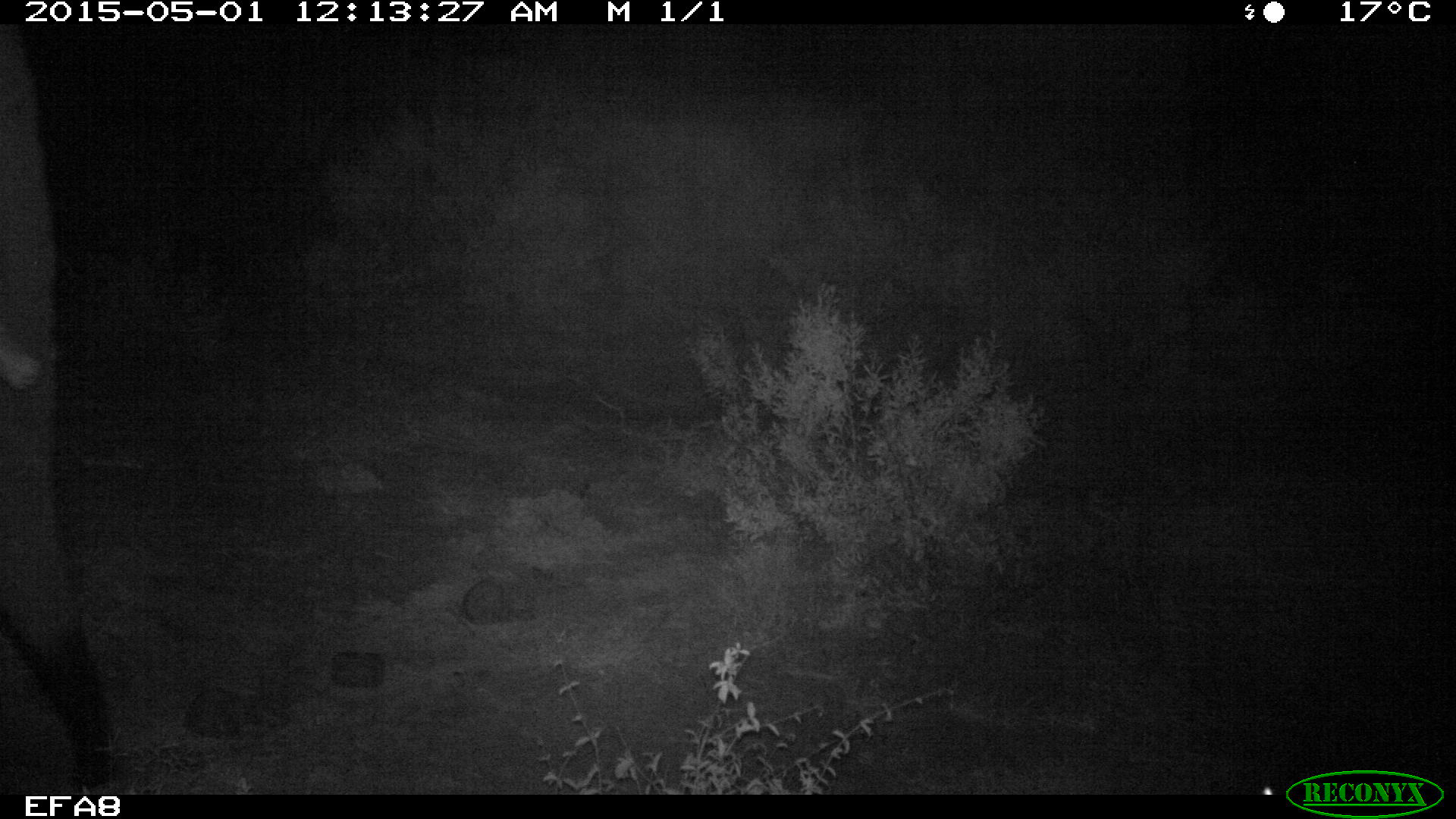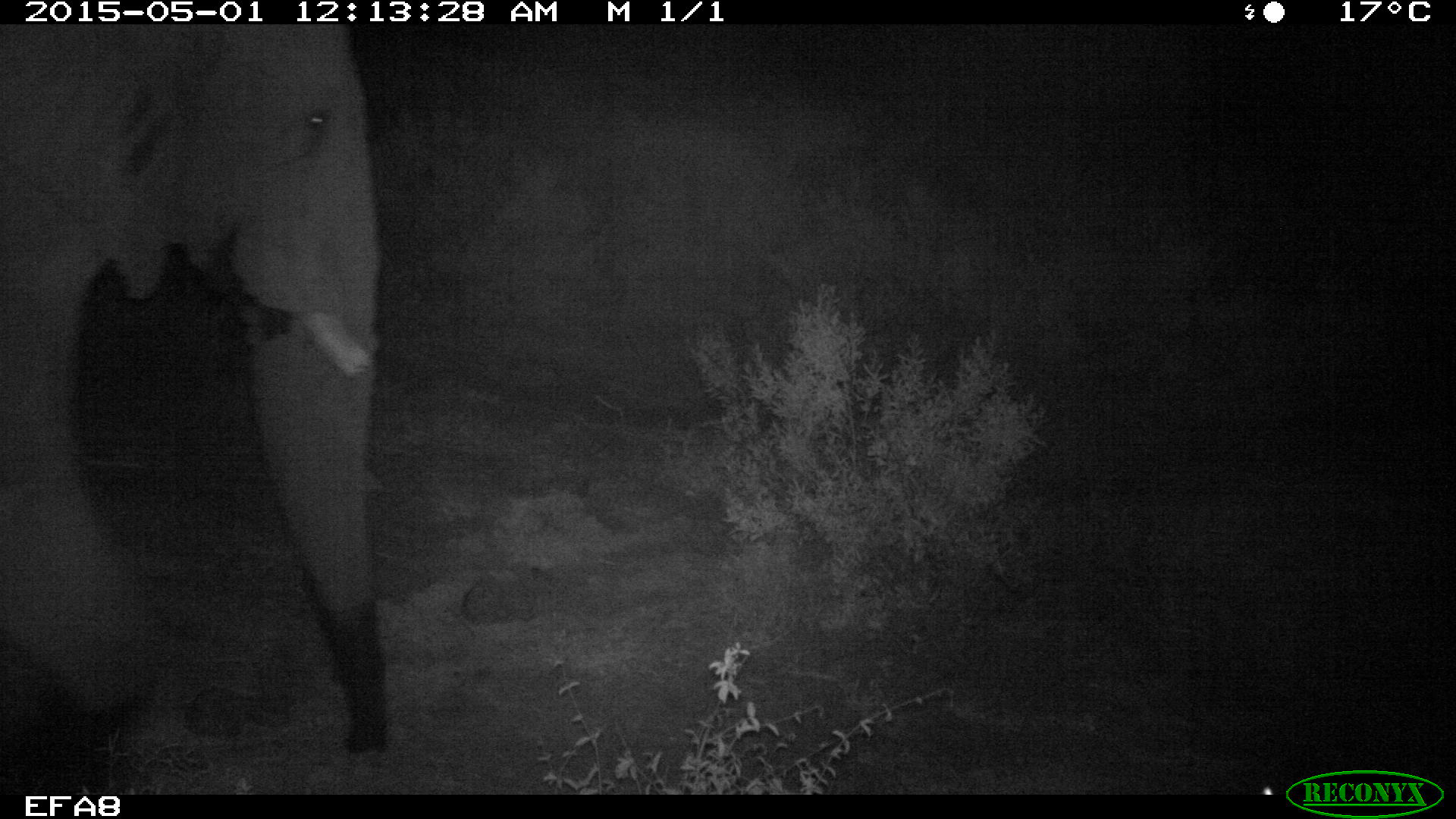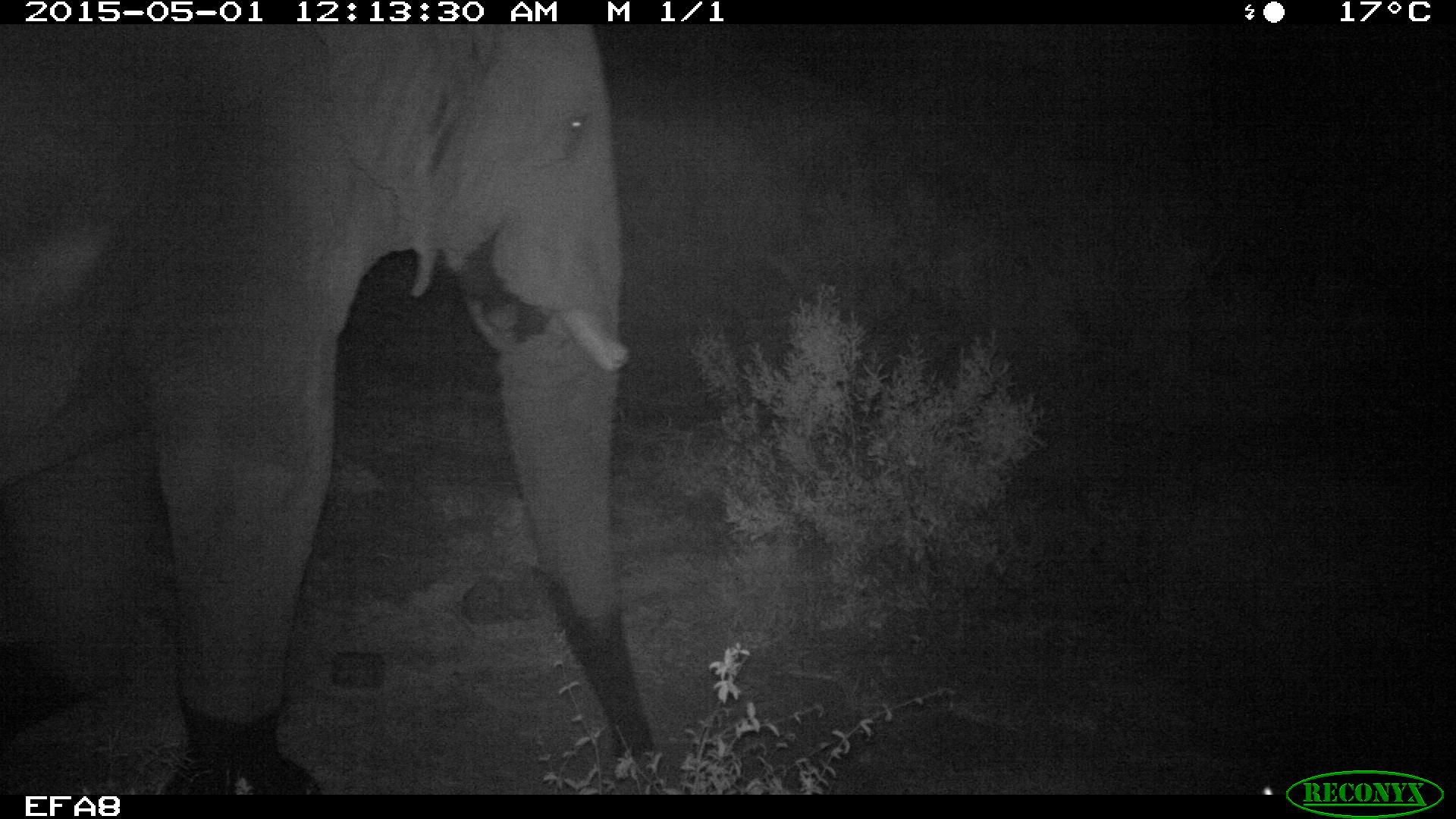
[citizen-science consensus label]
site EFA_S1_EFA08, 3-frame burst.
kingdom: Animalia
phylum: Chordata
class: Mammalia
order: Proboscidea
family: Elephantidae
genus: Loxodonta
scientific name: Loxodonta africana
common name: african bush elephant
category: elephant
Elephant (african bush elephant) (Loxodonta africana), count 1. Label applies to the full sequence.